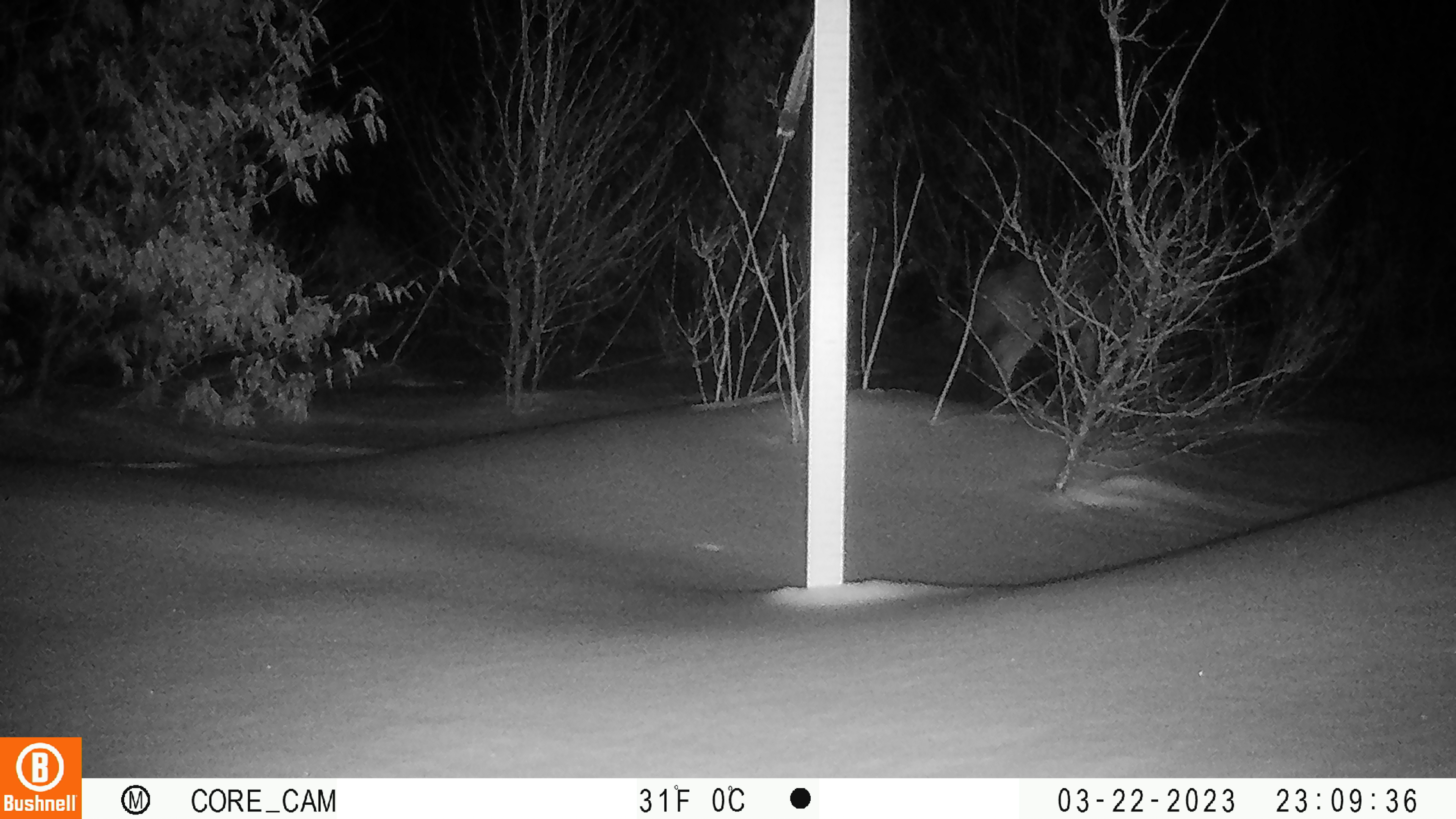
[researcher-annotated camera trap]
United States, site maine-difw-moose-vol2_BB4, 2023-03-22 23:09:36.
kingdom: Animalia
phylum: Chordata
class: Mammalia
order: Carnivora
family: Canidae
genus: Canis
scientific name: Canis latrans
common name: coyote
Coyote (Canis latrans).